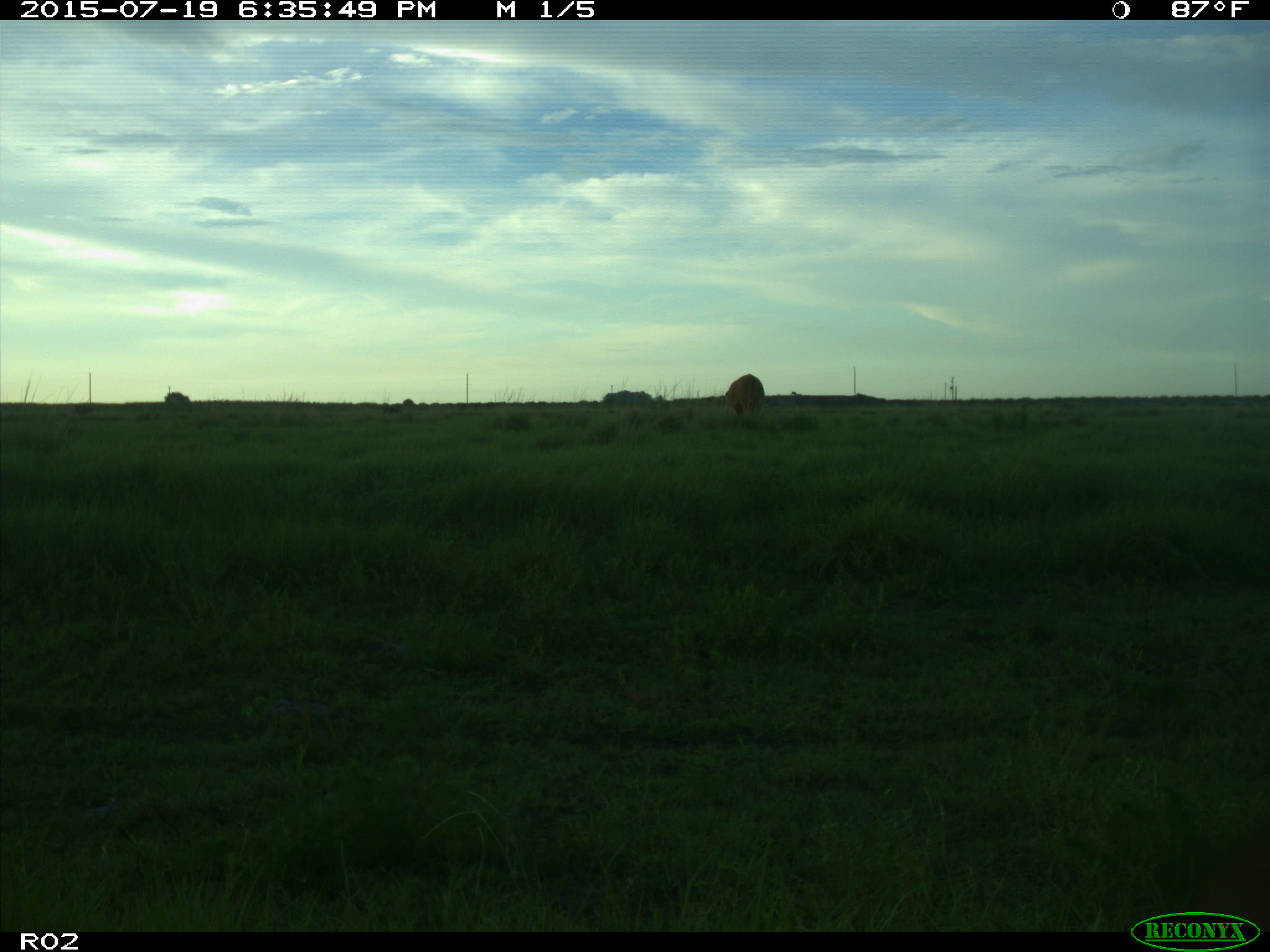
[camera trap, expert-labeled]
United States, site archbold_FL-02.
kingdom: Animalia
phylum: Chordata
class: Mammalia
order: Artiodactyla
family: Bovidae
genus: Bos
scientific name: Bos taurus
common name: domestic cow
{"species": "Bos taurus (domestic cow)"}